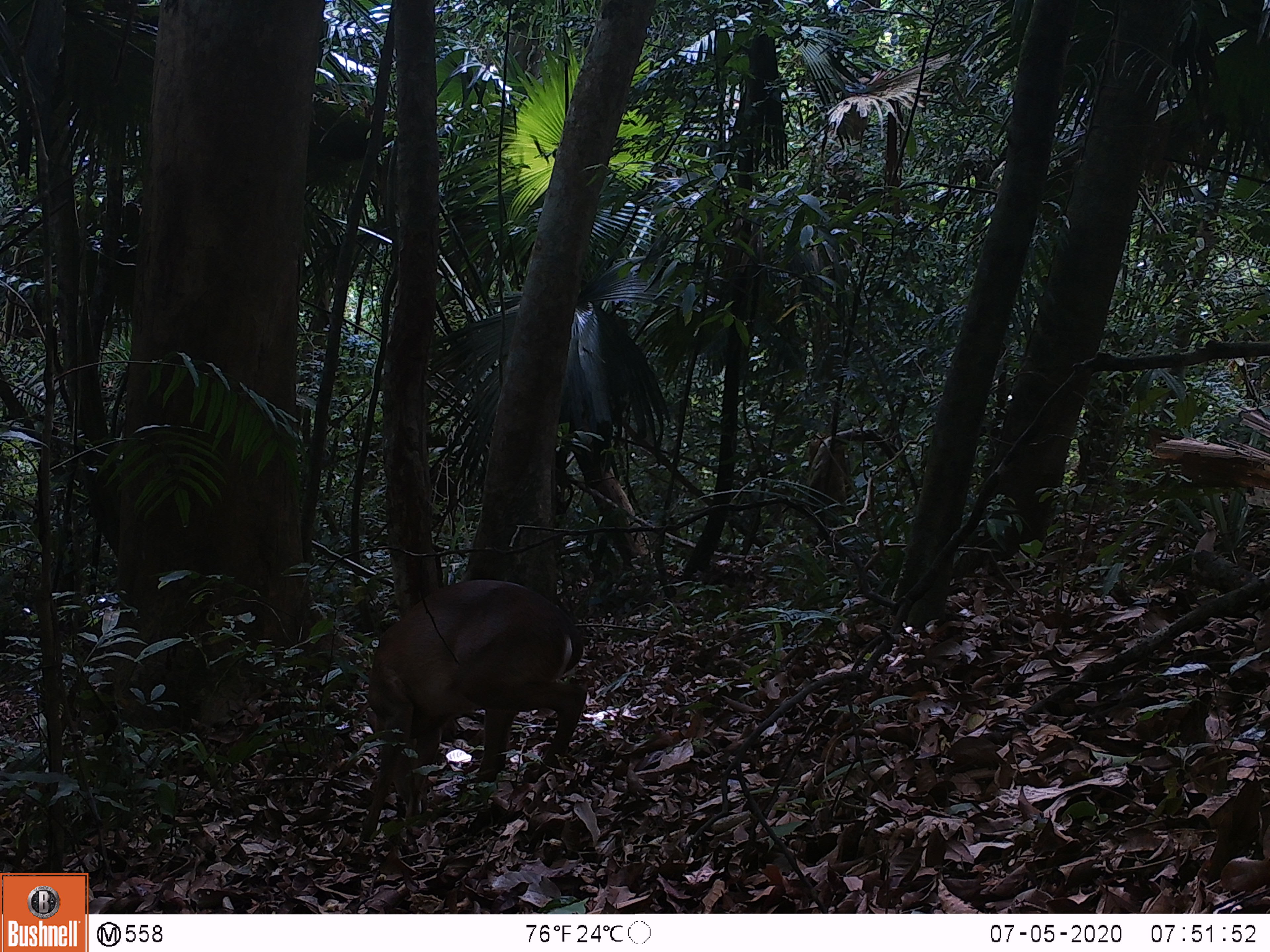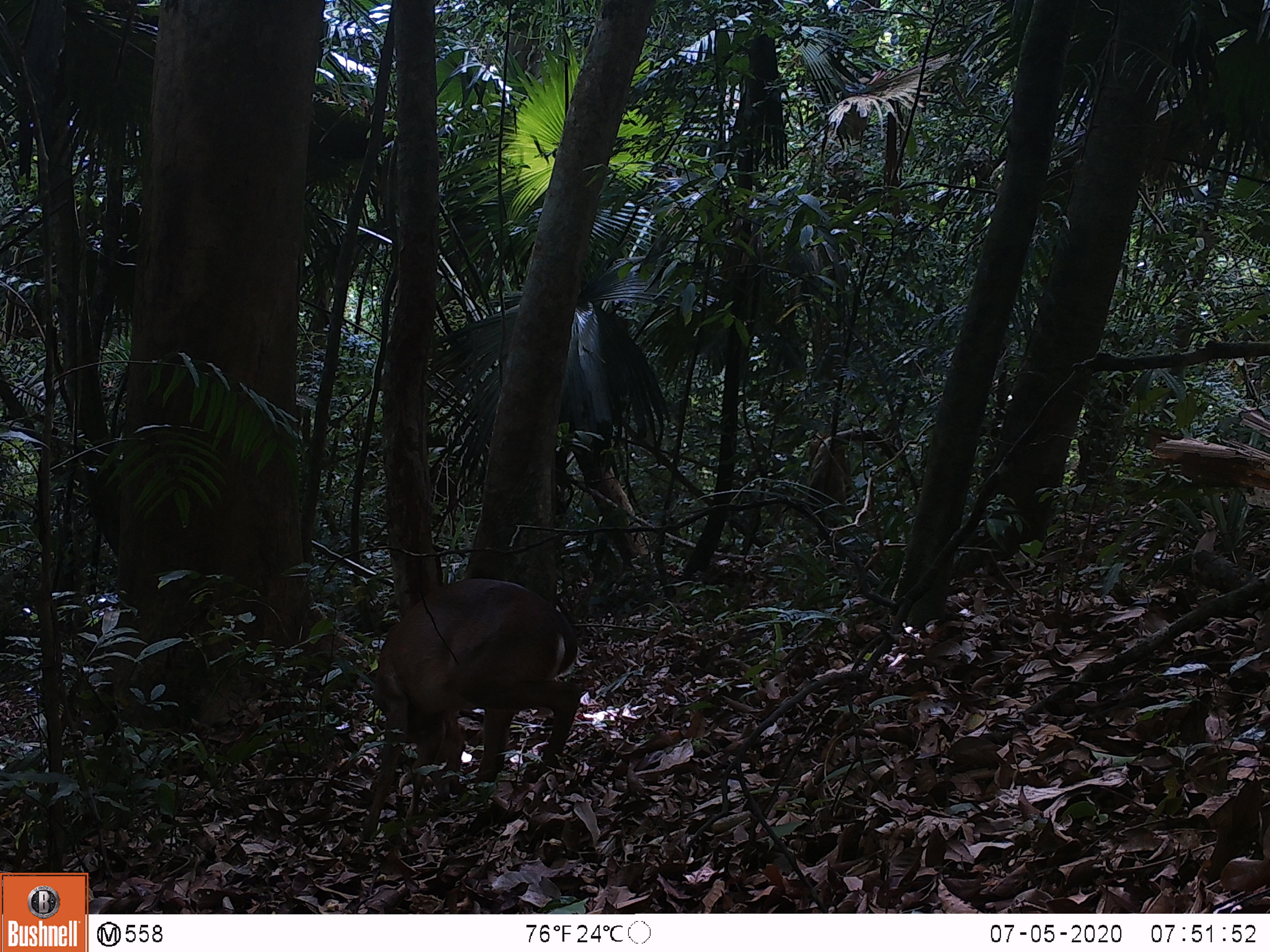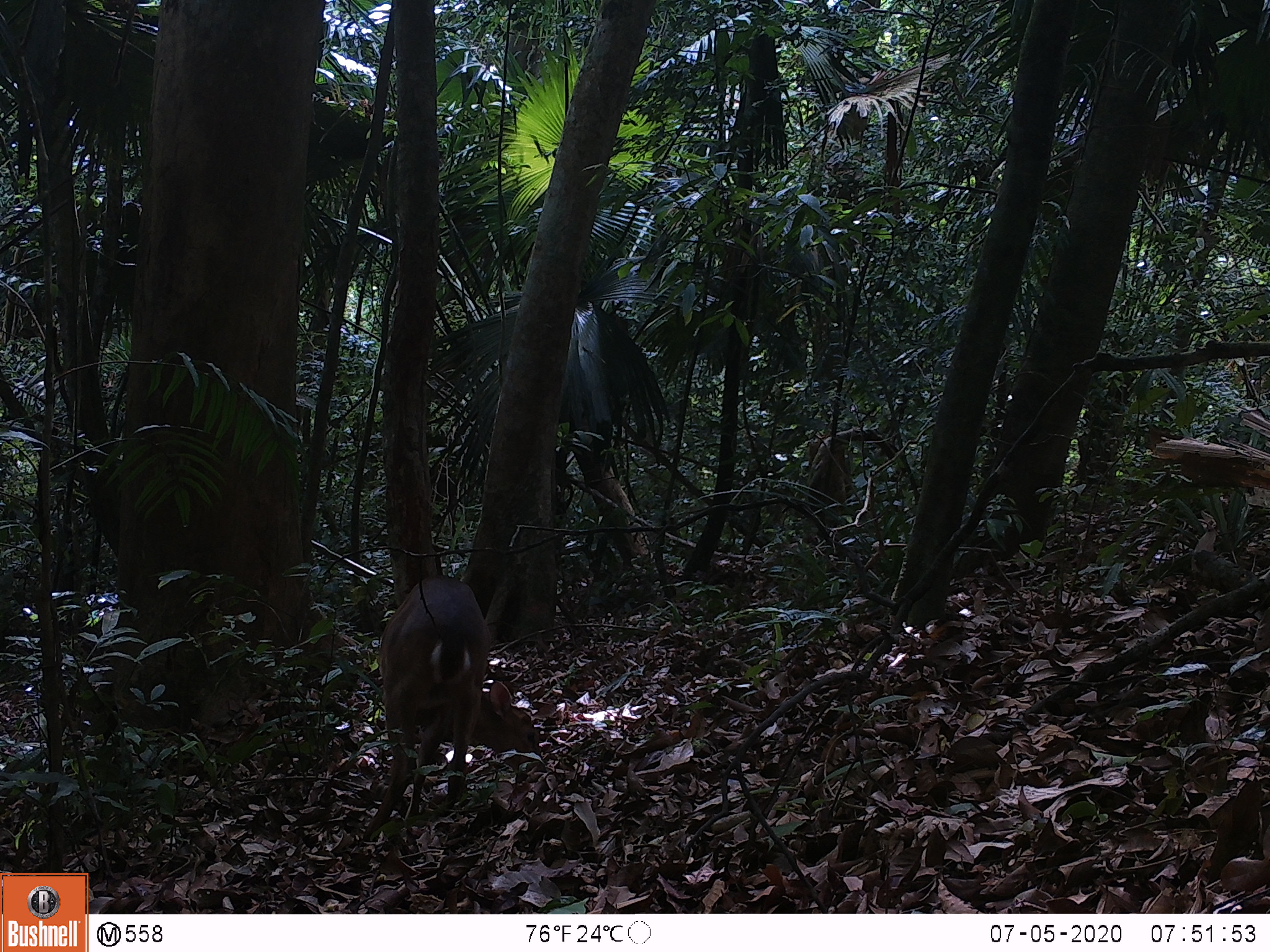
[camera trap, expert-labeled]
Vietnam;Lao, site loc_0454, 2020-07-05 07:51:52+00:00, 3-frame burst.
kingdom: Animalia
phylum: Chordata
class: Mammalia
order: Artiodactyla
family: Cervidae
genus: Muntiacus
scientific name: Muntiacus vuquangensis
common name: large-antlered muntjac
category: large antlered muntjac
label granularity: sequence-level